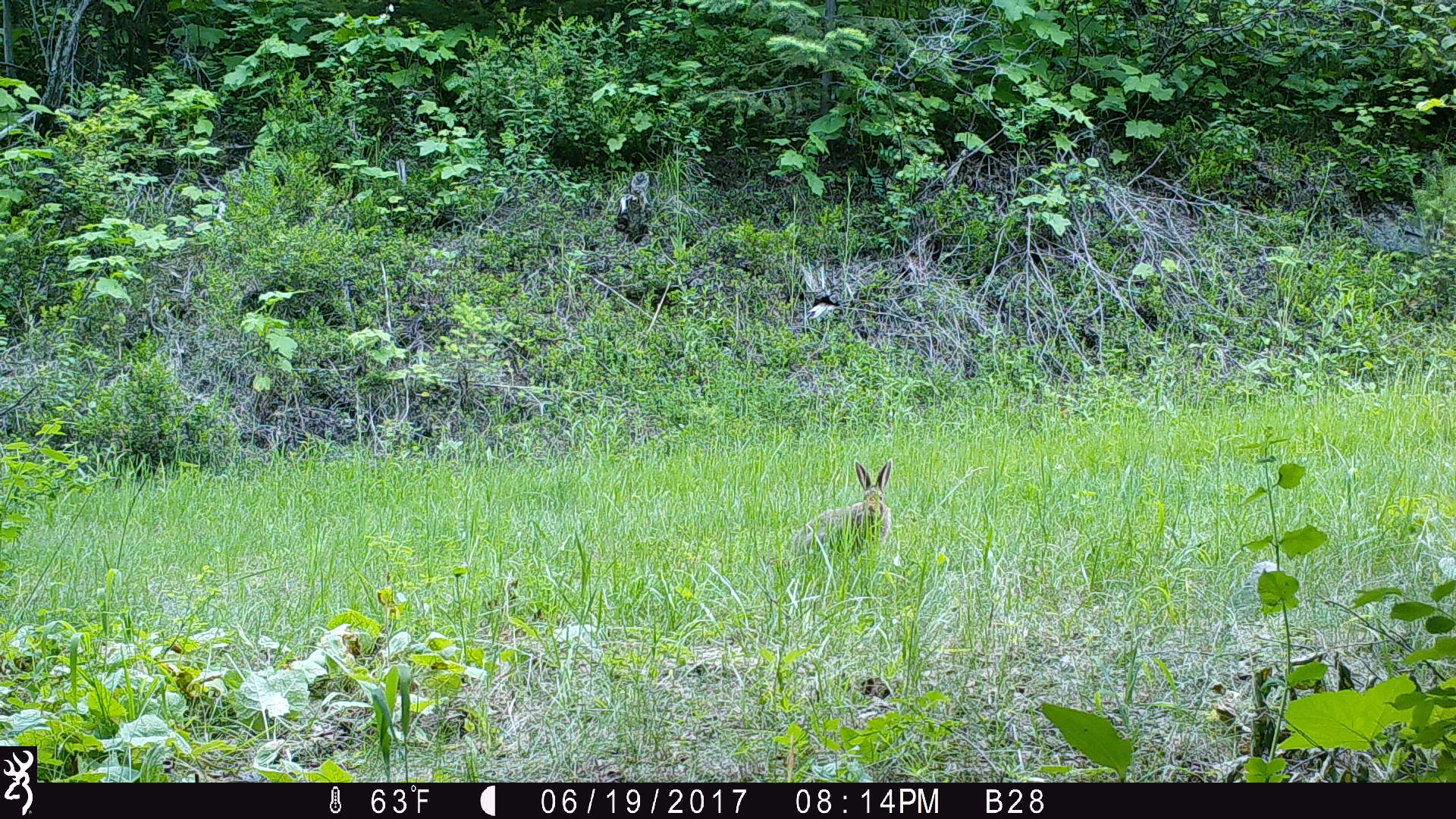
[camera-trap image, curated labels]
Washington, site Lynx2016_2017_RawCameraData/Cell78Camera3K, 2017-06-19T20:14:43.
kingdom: Animalia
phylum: Chordata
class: Mammalia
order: Lagomorpha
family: Leporidae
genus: Lepus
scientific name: Lepus americanus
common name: snowshoe hare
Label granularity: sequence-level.